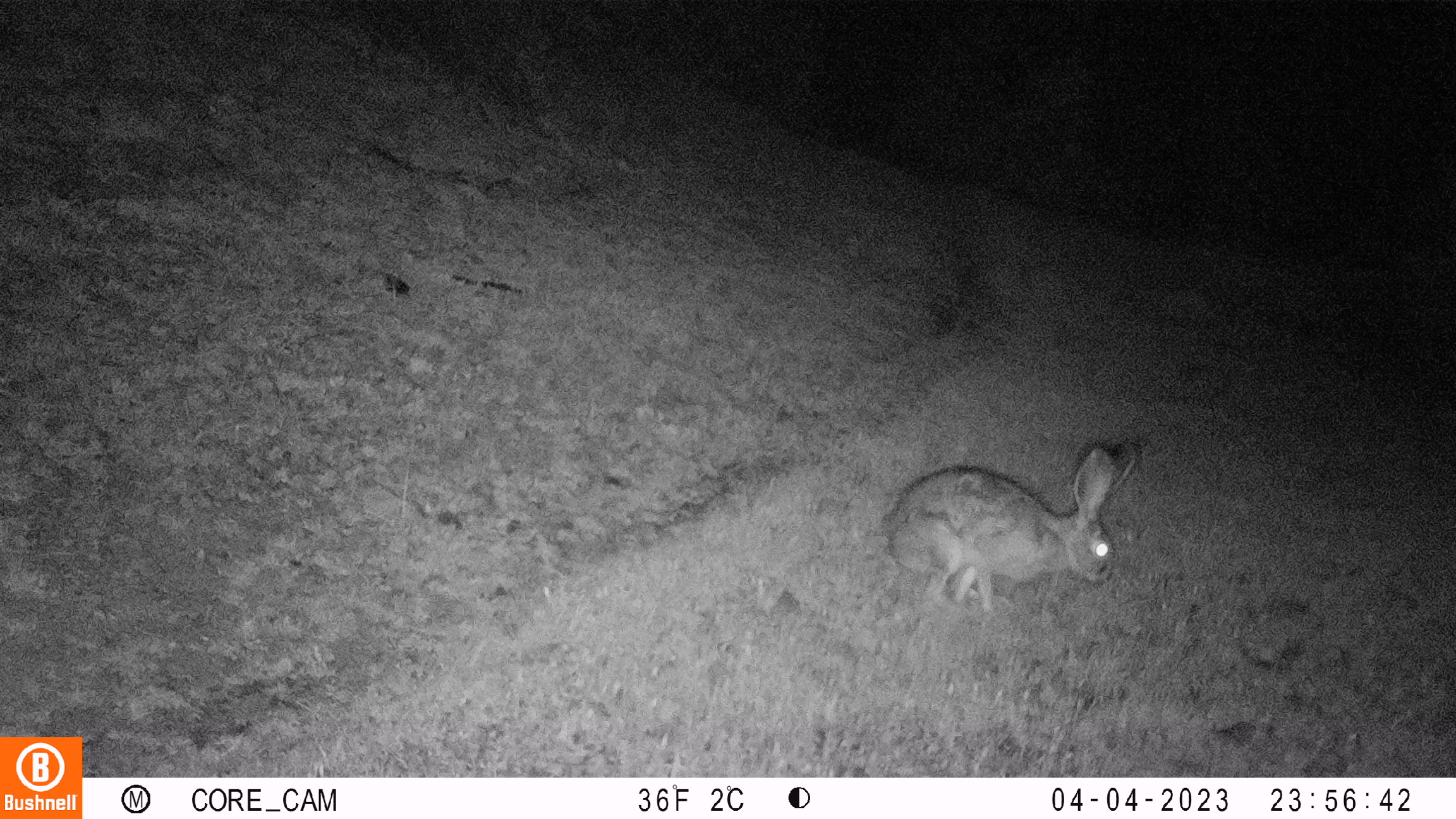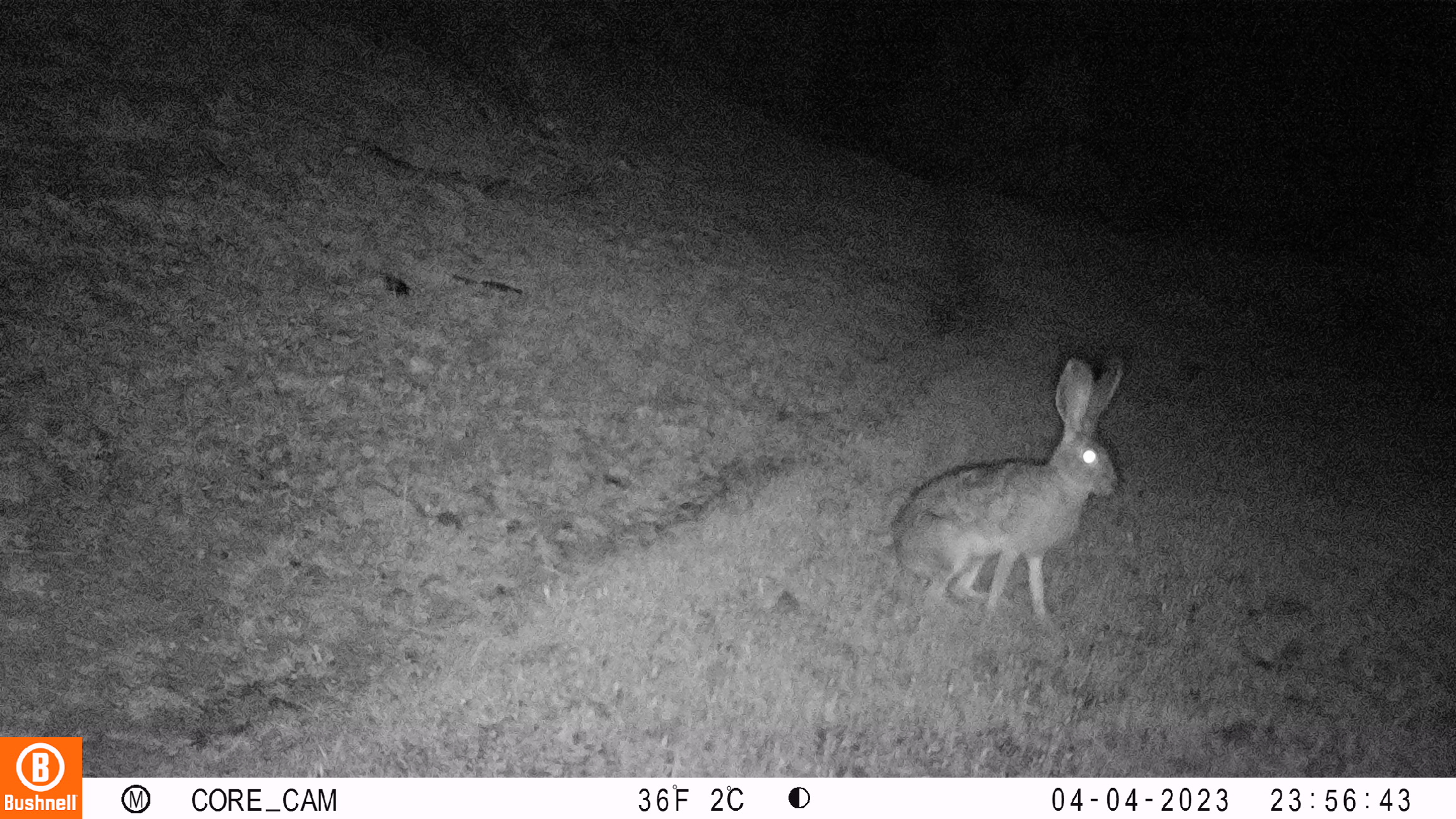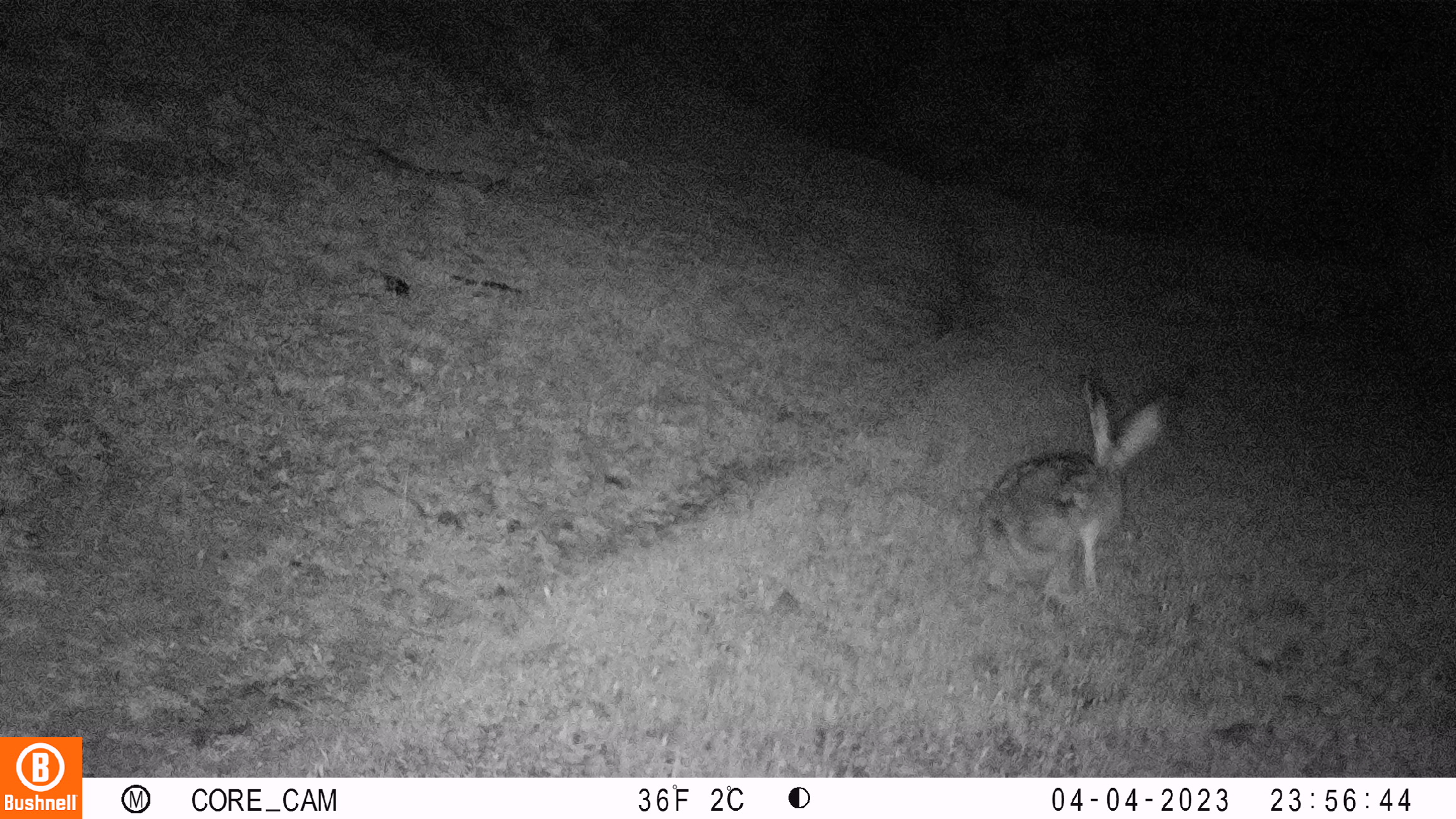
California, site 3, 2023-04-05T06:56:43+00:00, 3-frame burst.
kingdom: Animalia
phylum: Chordata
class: Mammalia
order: Lagomorpha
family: Leporidae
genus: Lepus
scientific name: Lepus californicus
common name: black-tailed jackrabbit